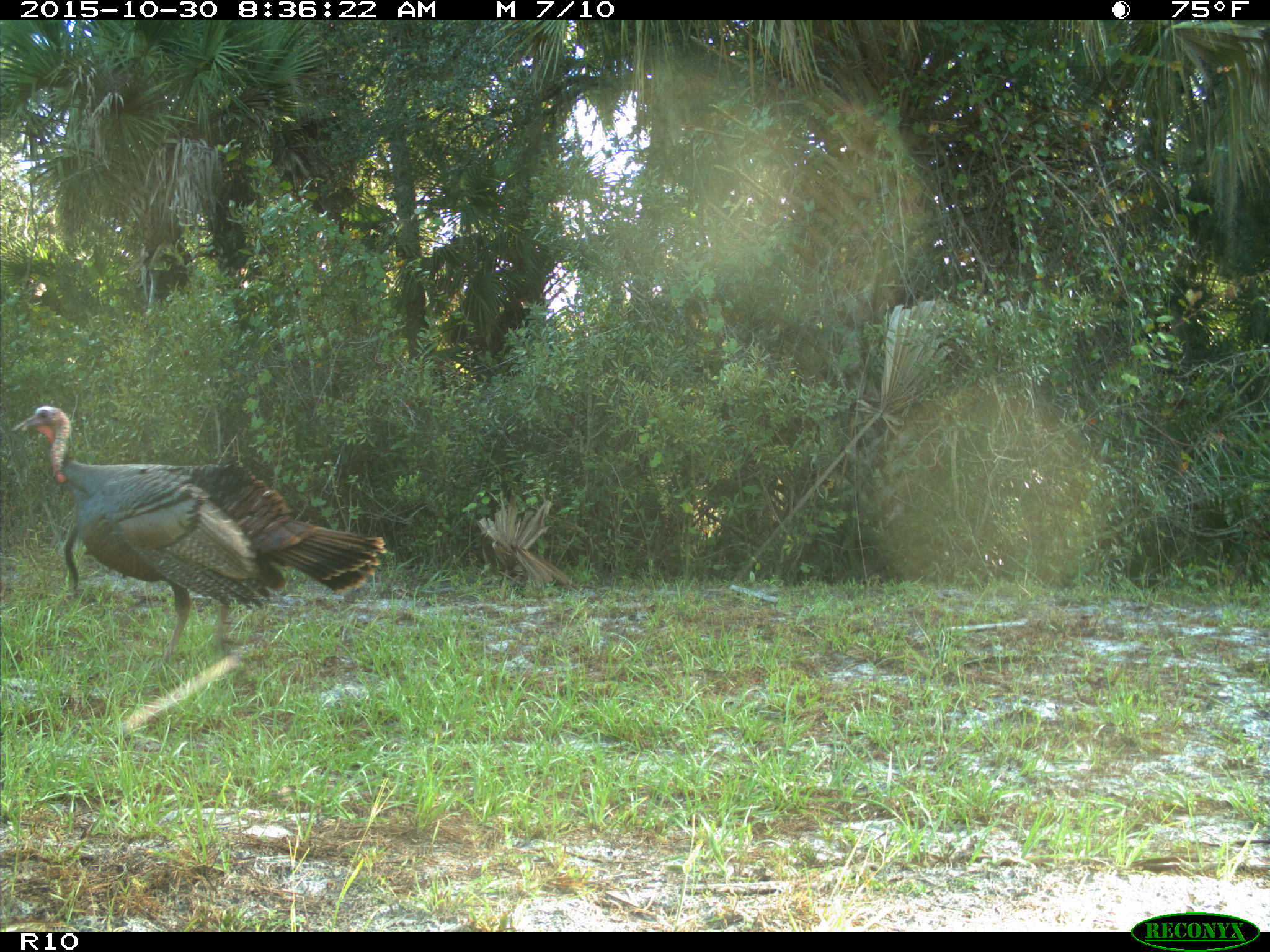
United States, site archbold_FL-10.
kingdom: Animalia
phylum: Chordata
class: Aves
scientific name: Aves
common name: birds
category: unidentified bird